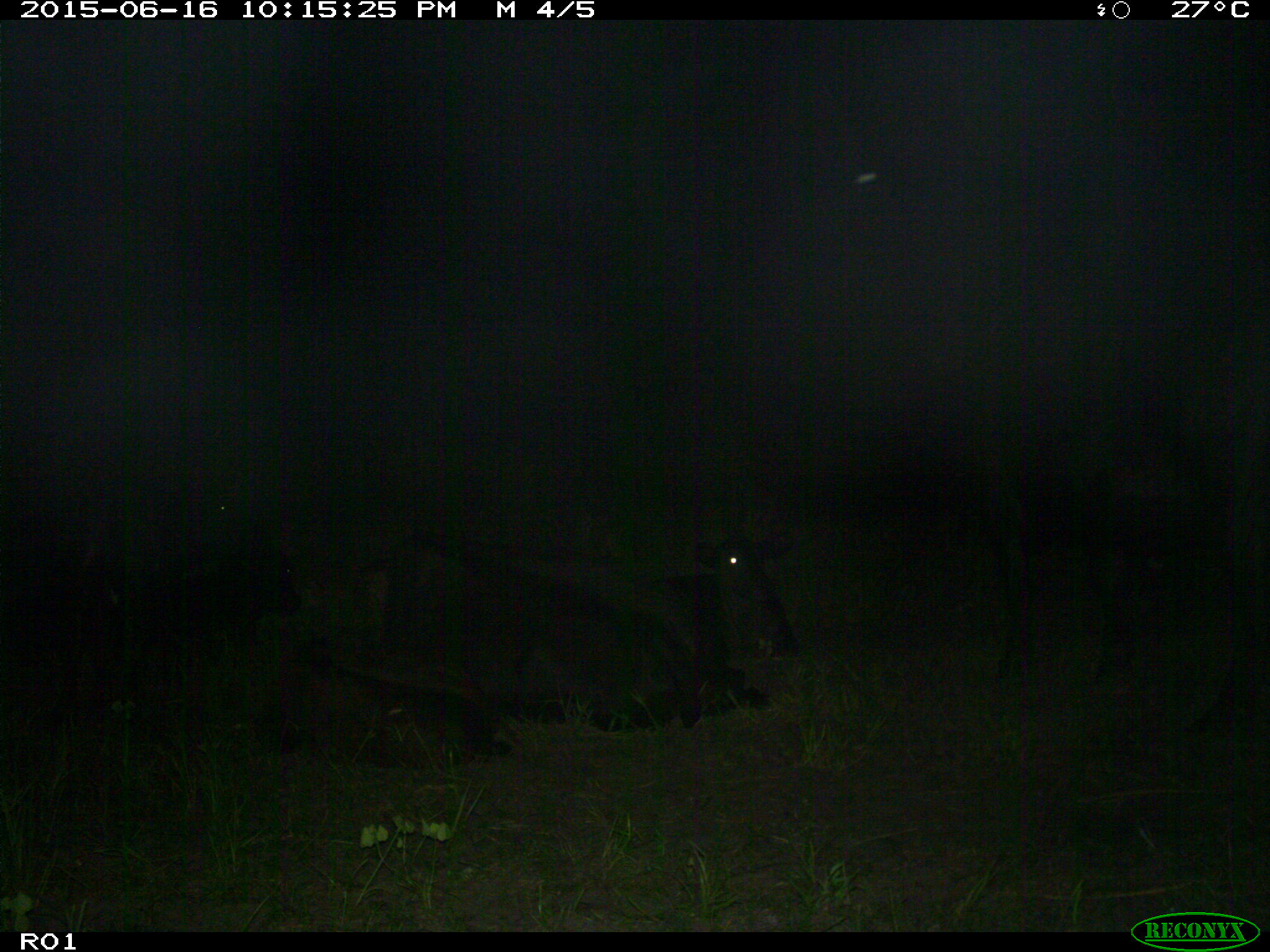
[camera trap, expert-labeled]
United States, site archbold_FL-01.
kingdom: Animalia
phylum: Chordata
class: Mammalia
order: Artiodactyla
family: Bovidae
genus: Bos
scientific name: Bos taurus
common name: domestic cow